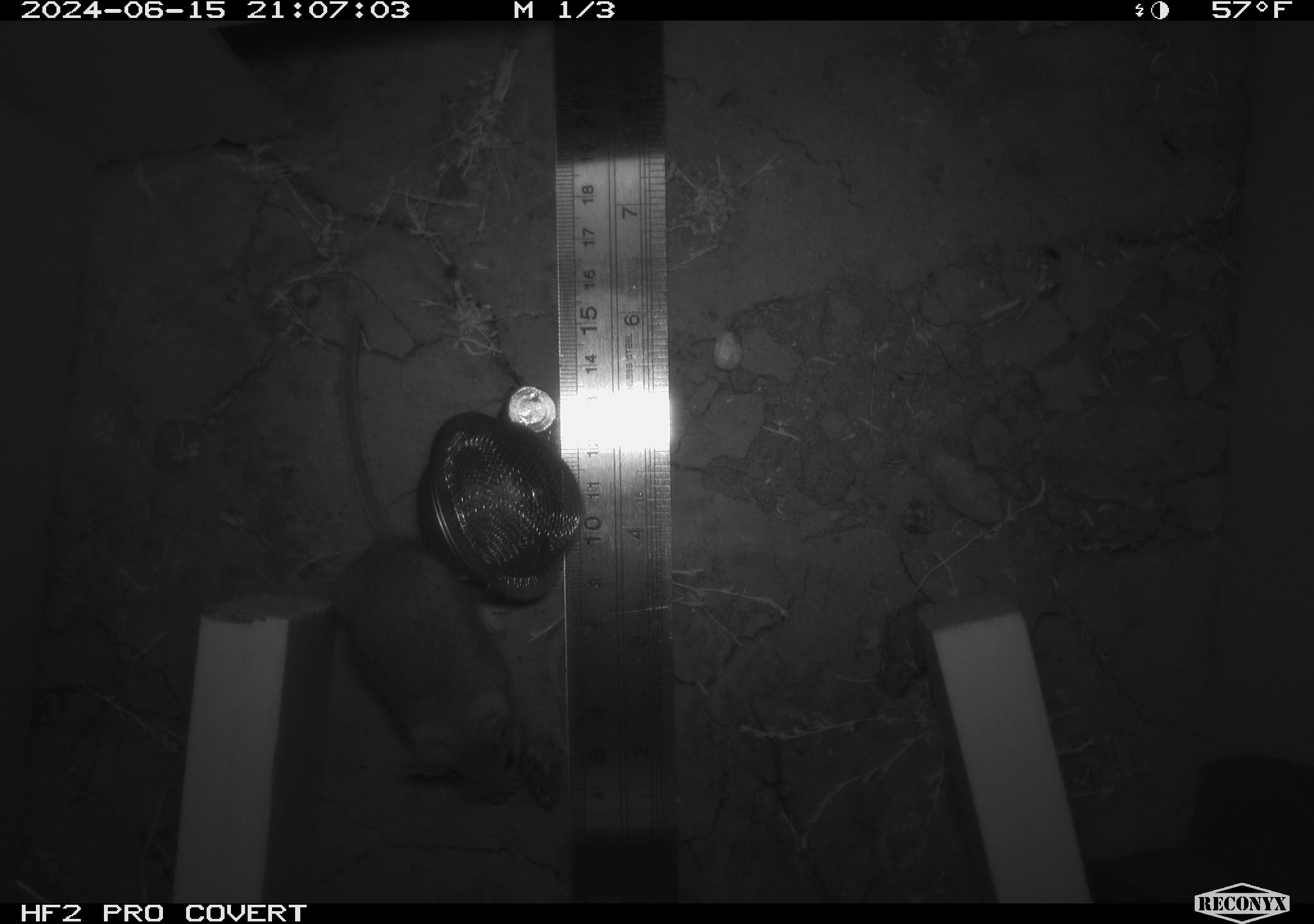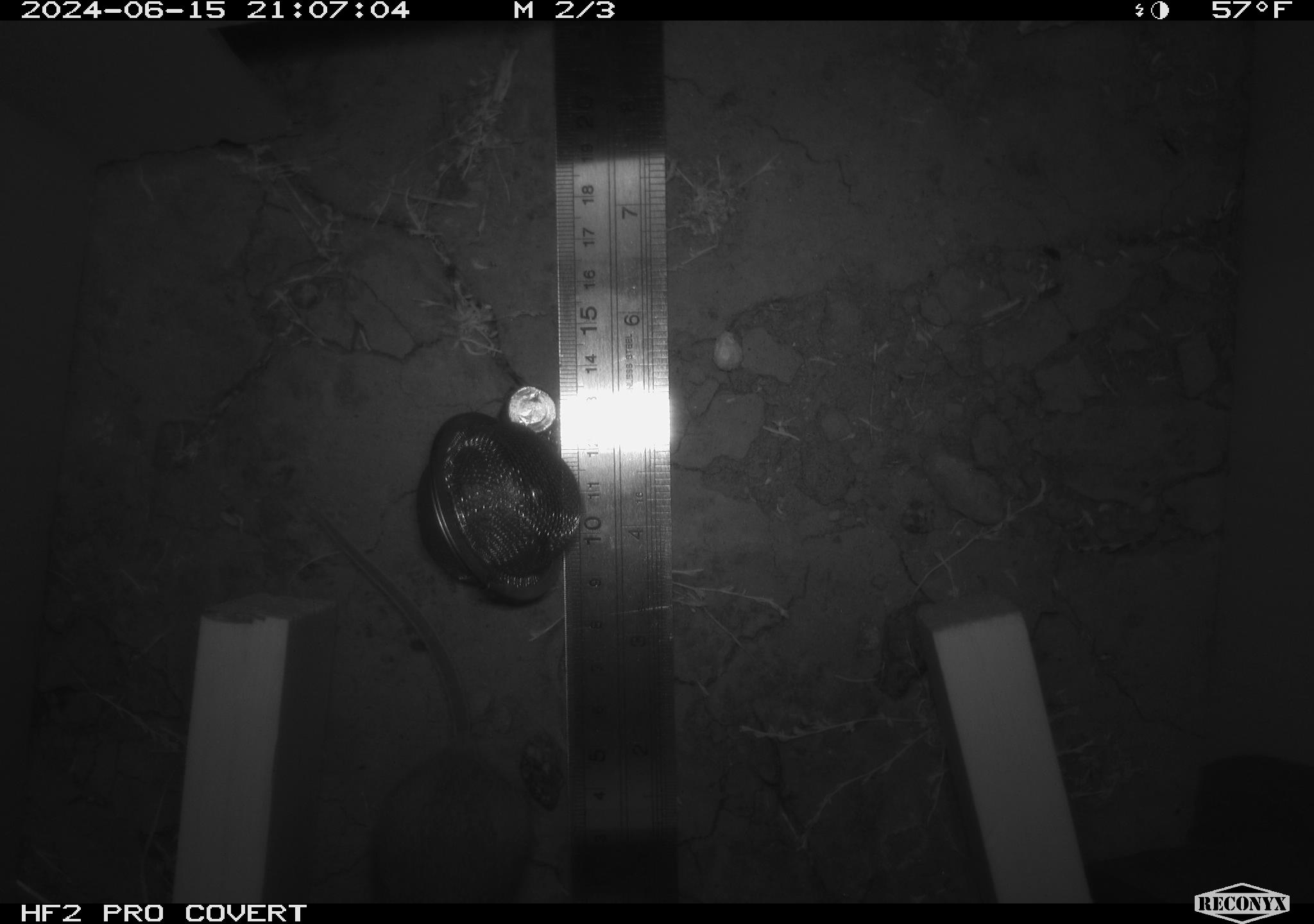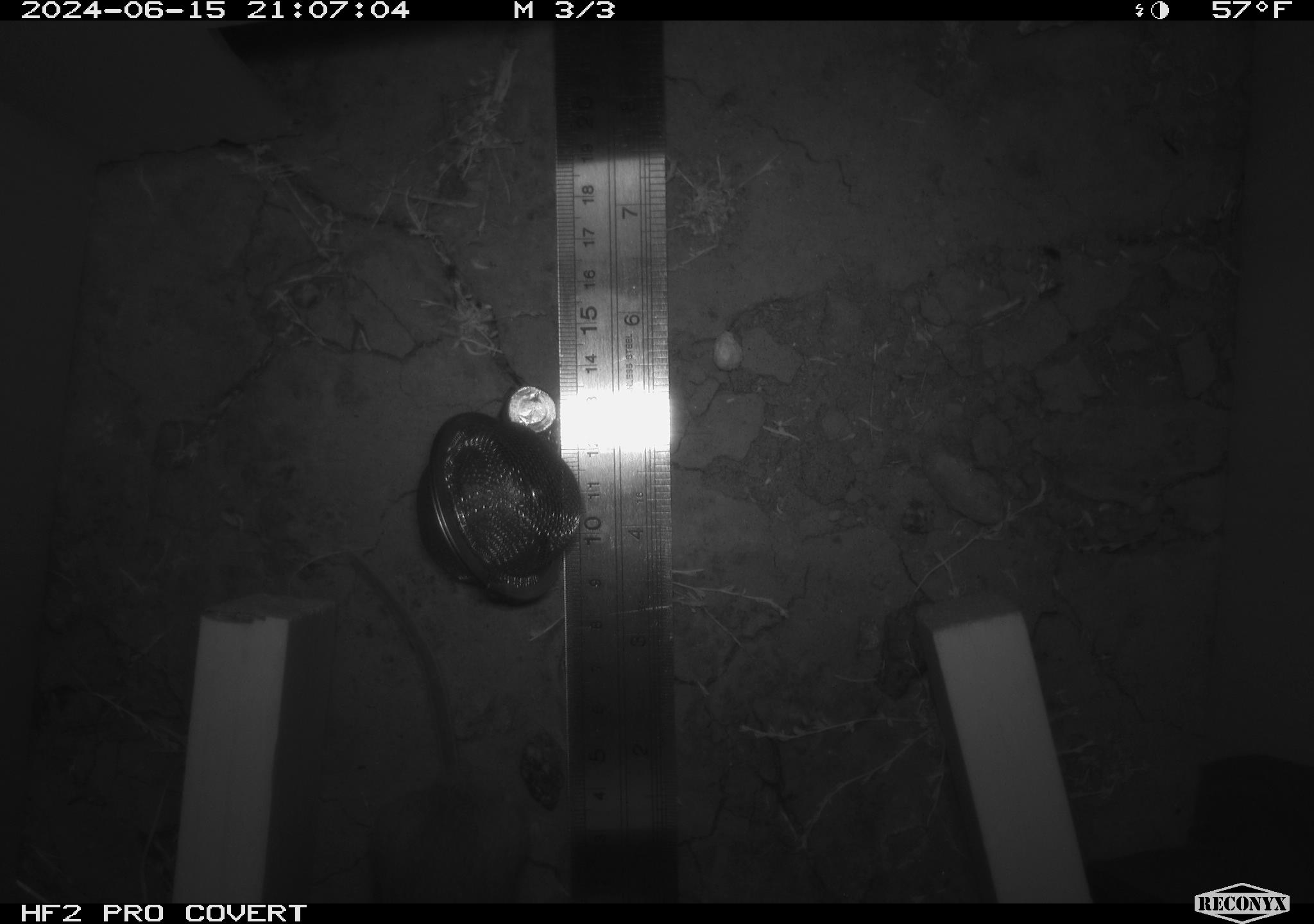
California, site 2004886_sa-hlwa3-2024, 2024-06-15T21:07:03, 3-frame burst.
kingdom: Animalia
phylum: Chordata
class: Mammalia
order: Rodentia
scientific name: Rodentia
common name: mouse species